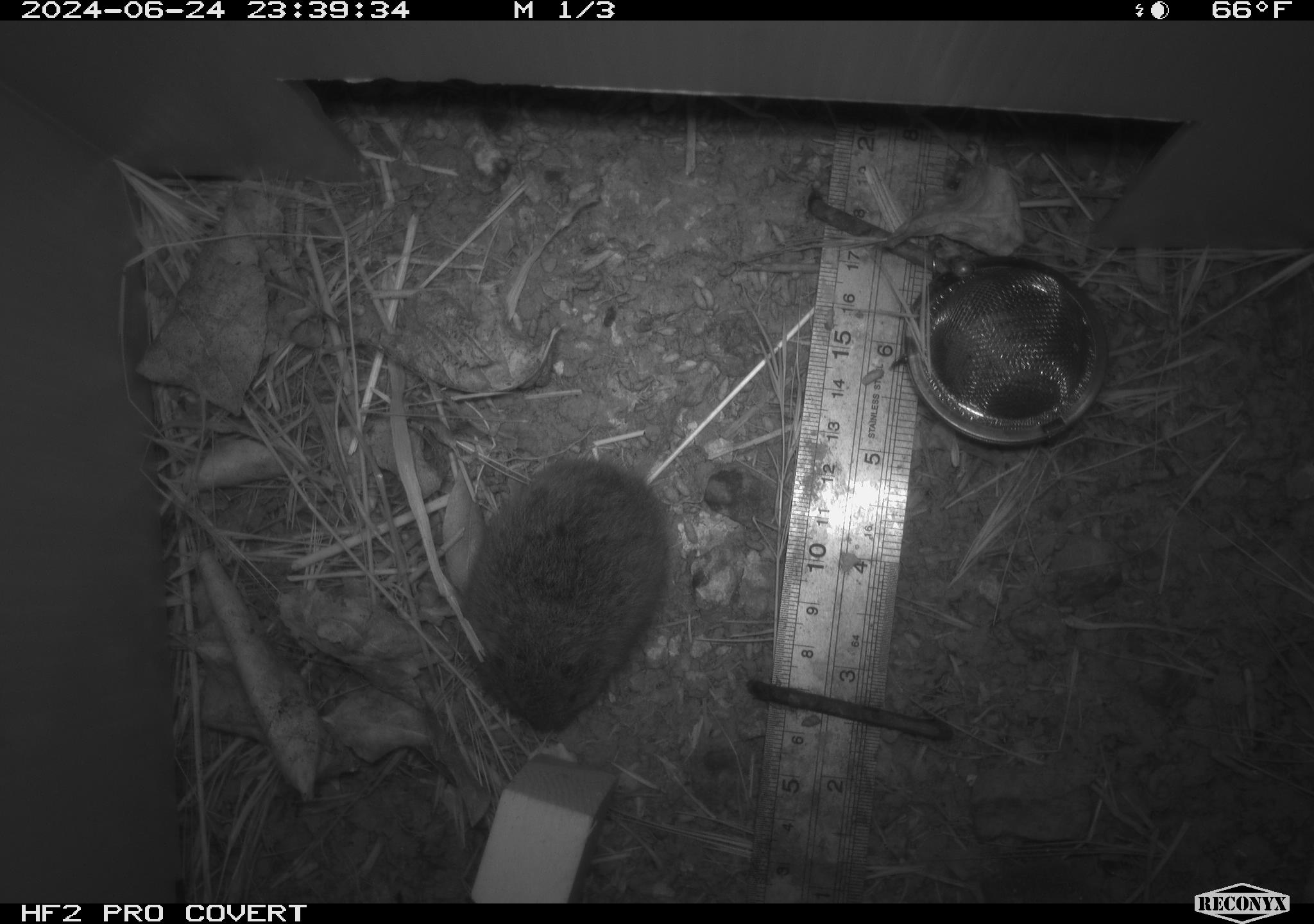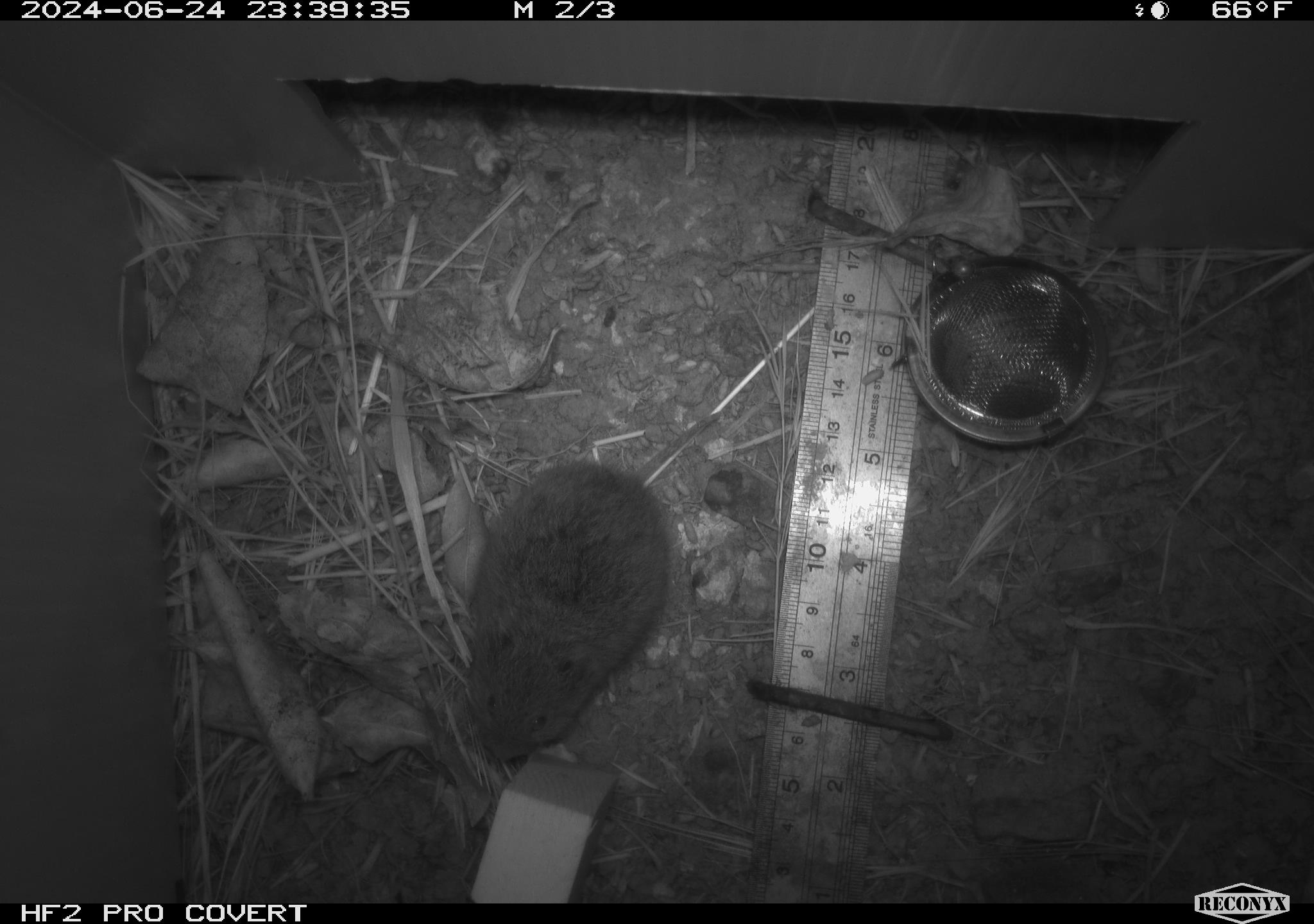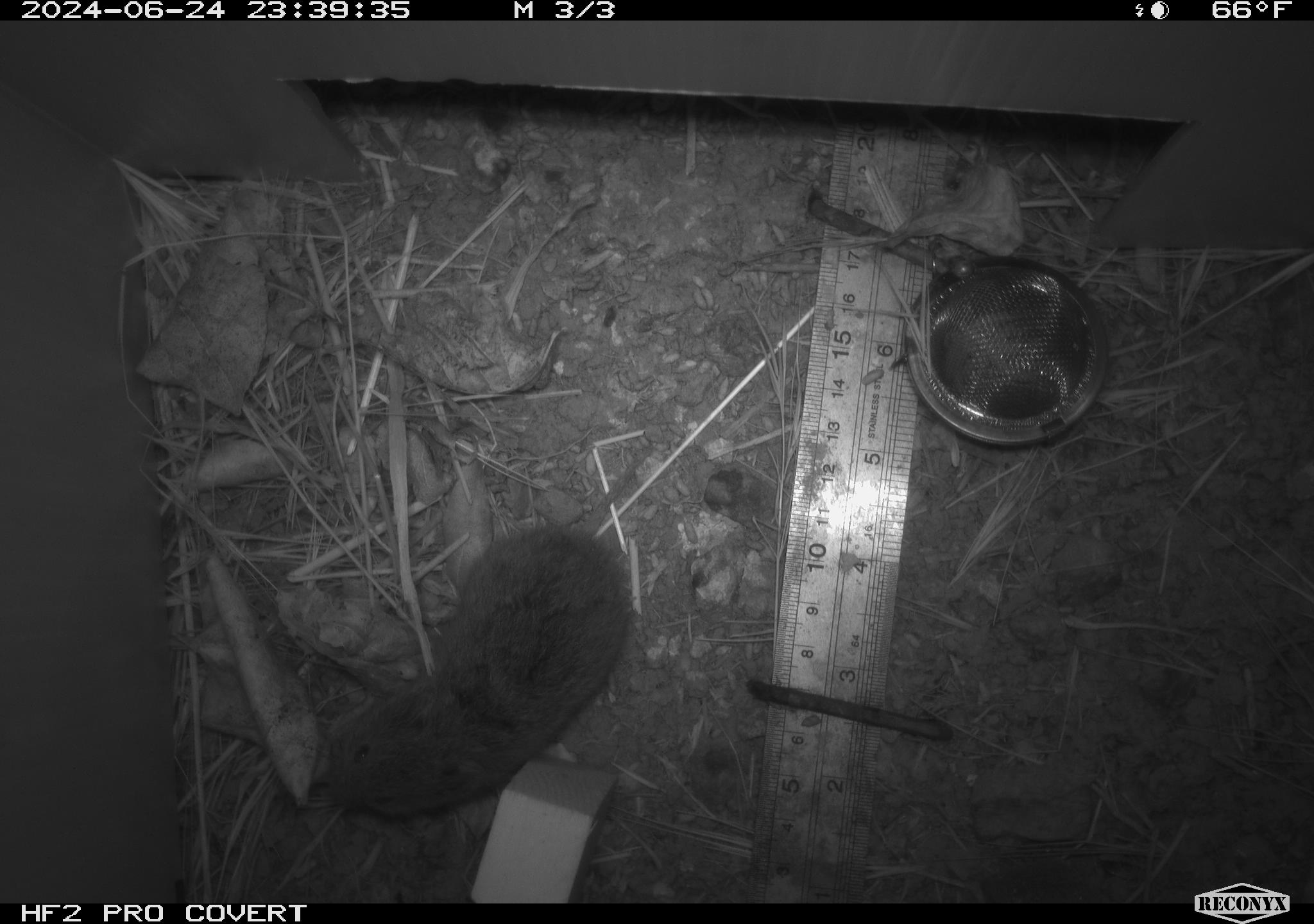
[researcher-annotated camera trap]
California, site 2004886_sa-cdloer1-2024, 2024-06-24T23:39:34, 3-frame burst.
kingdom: Animalia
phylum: Chordata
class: Mammalia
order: Rodentia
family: Cricetidae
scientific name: Arvicolinae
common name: voles, lemmings, and muskrats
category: arvicolinae subfamily